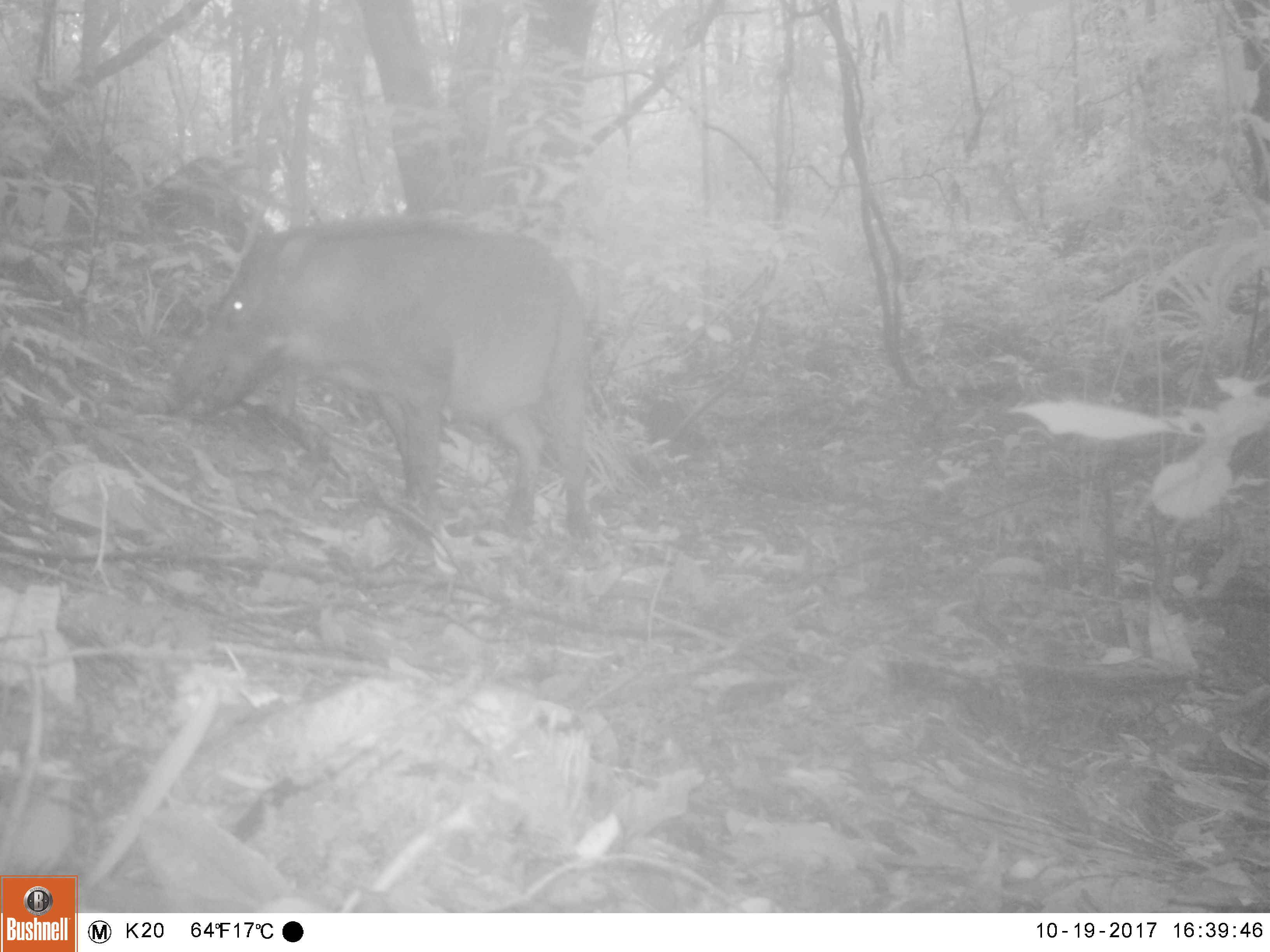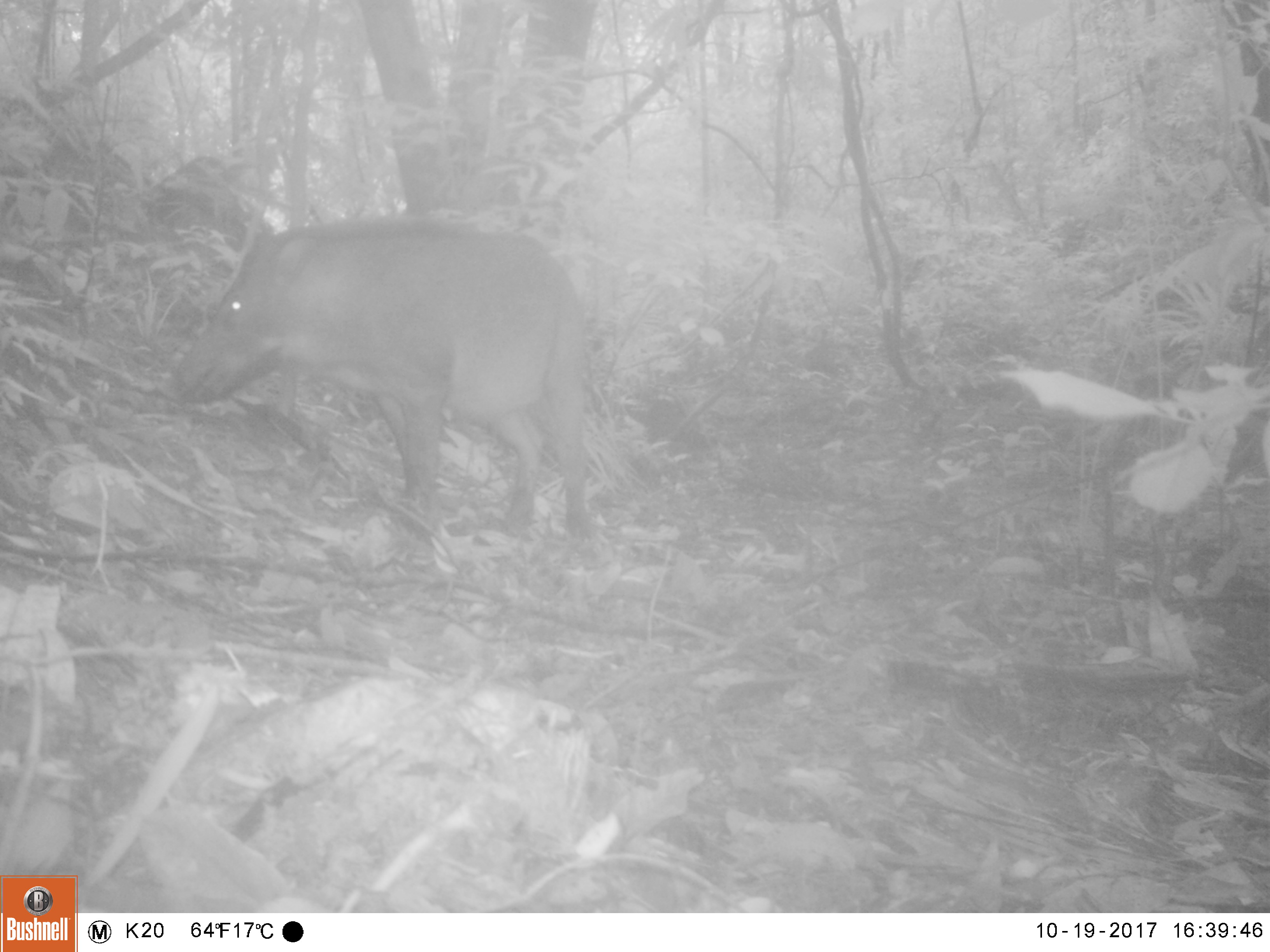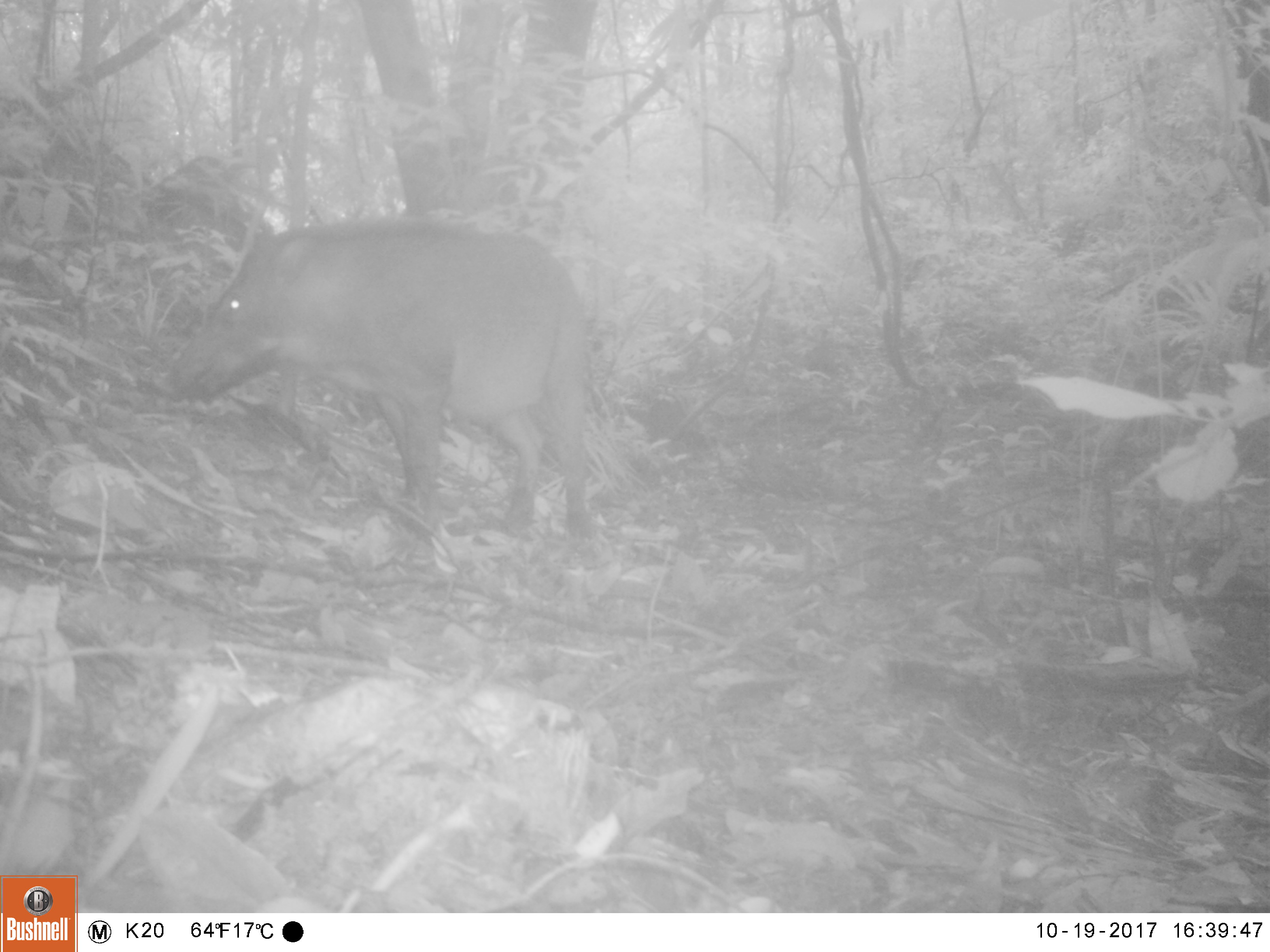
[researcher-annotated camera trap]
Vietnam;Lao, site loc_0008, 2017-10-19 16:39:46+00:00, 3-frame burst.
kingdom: Animalia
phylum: Chordata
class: Mammalia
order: Artiodactyla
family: Suidae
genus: Sus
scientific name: Sus scrofa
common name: eurasian wild pig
Eurasian wild pig (Sus scrofa). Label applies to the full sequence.